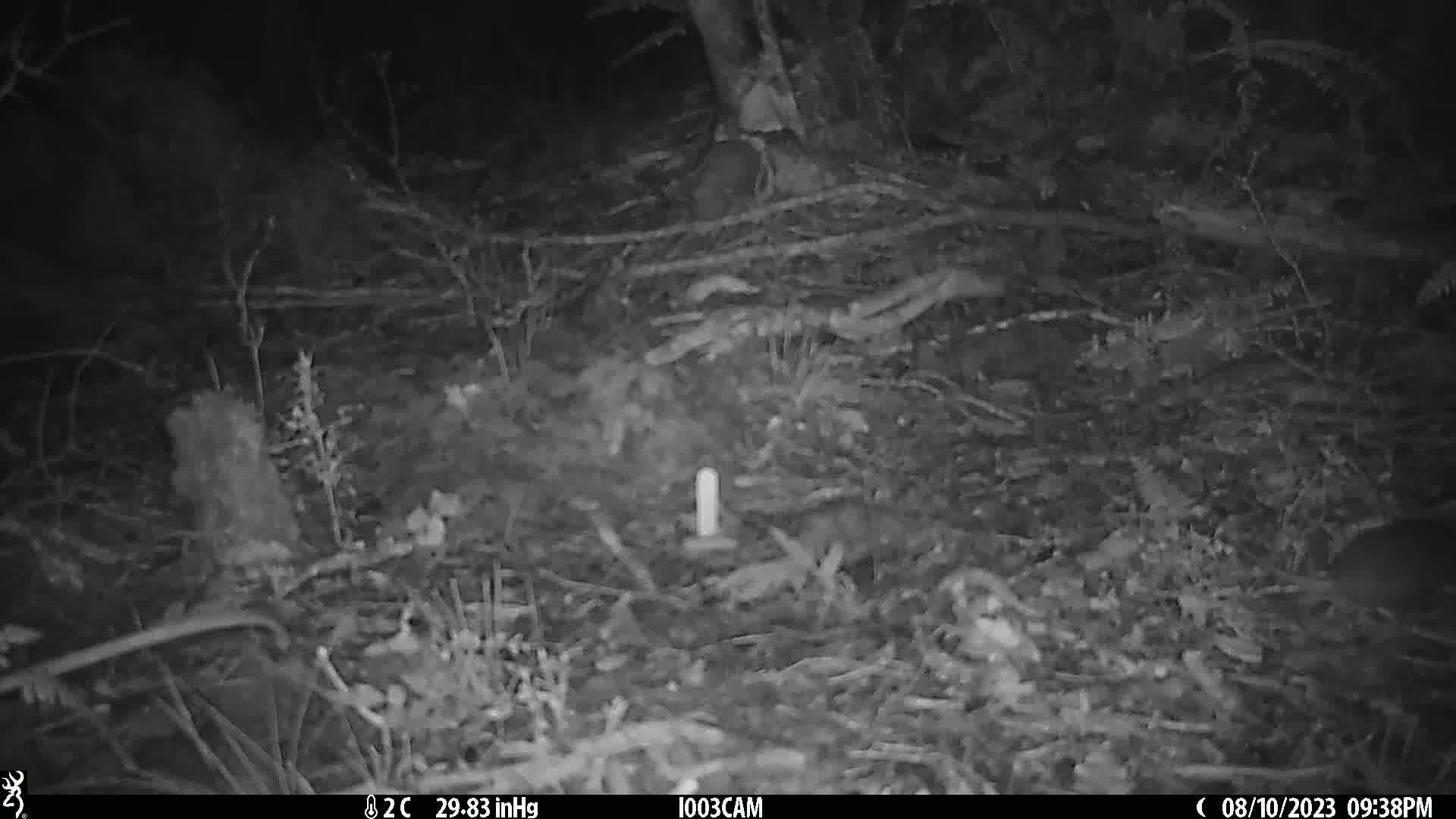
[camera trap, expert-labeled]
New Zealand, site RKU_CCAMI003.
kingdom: Animalia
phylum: Chordata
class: Mammalia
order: Rodentia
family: Muridae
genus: Rattus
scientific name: Rattus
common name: rat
Rat (Rattus).